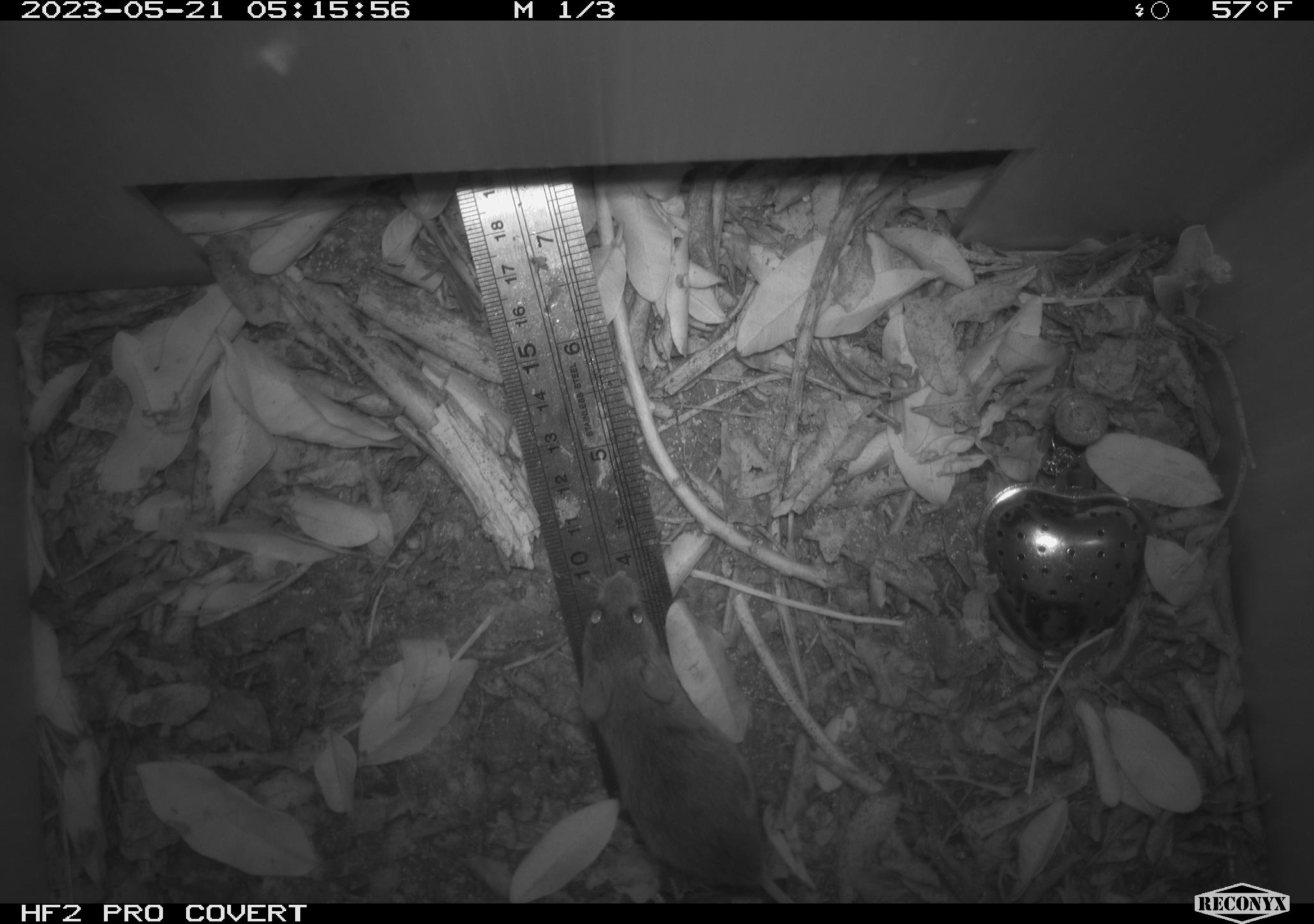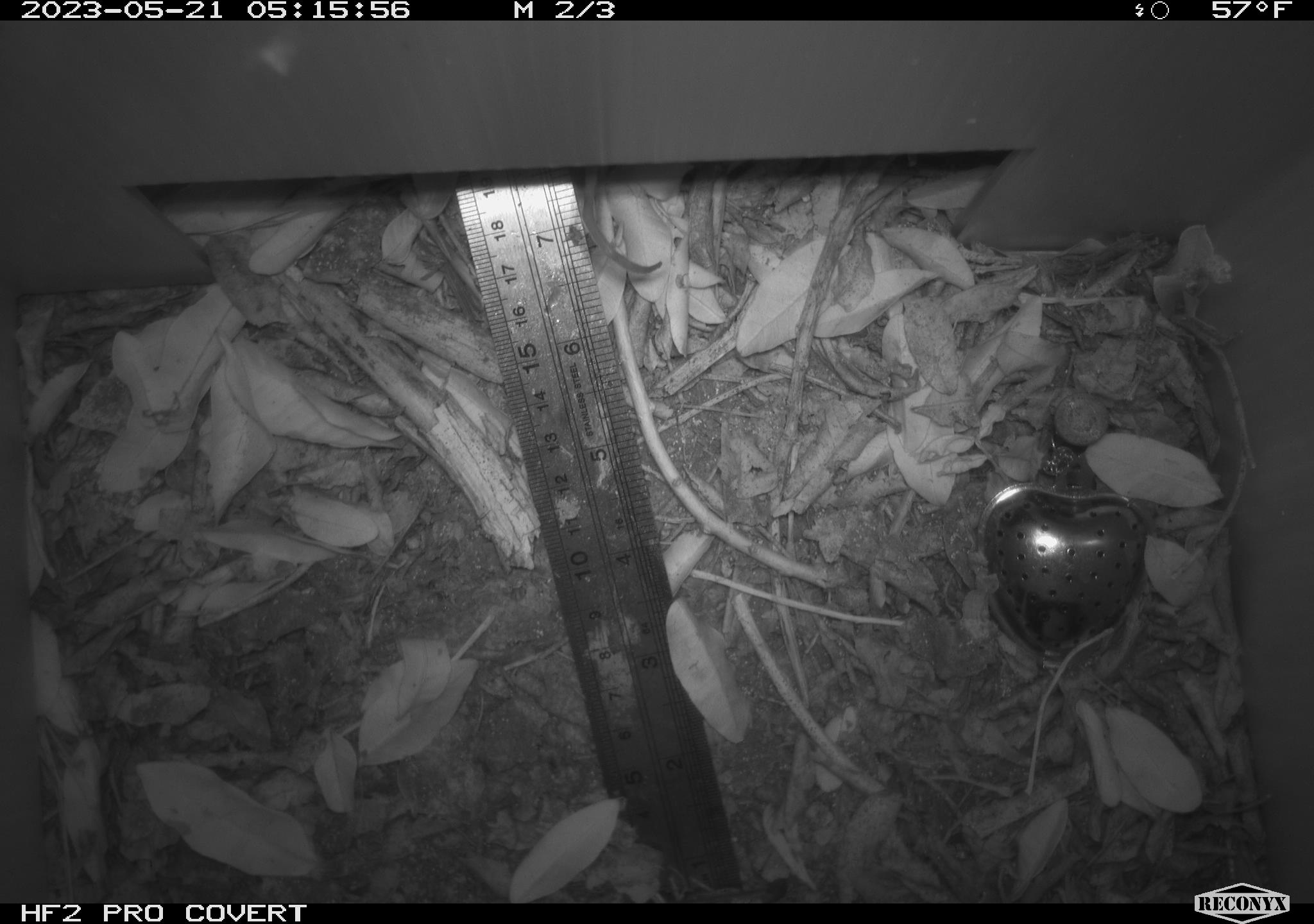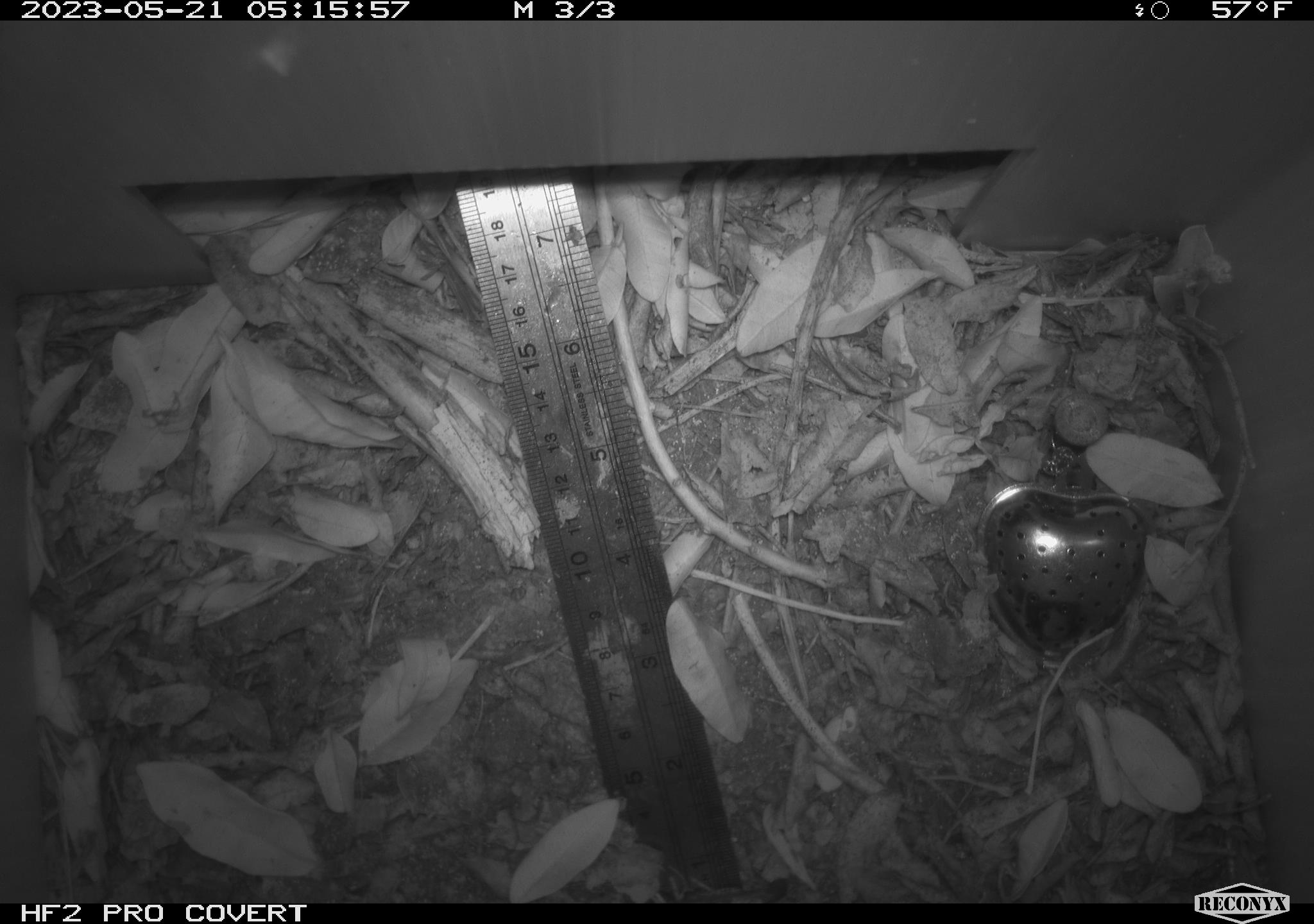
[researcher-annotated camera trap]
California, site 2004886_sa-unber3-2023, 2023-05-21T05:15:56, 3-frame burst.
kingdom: Animalia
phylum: Chordata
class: Mammalia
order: Rodentia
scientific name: Rodentia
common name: mouse species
Mouse species (Rodentia).